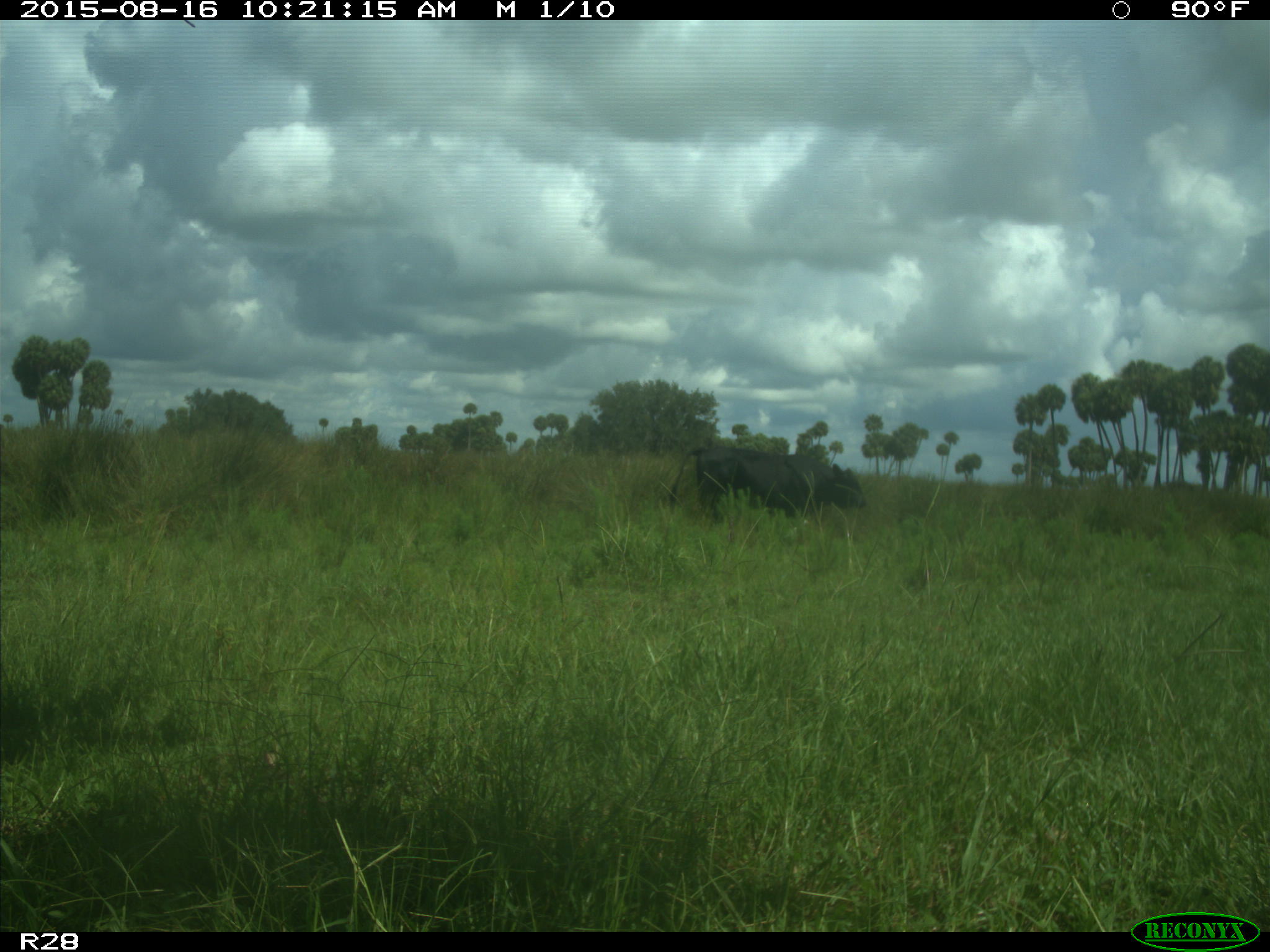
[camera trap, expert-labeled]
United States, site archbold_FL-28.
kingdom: Animalia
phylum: Chordata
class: Mammalia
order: Artiodactyla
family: Bovidae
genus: Bos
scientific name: Bos taurus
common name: domestic cow